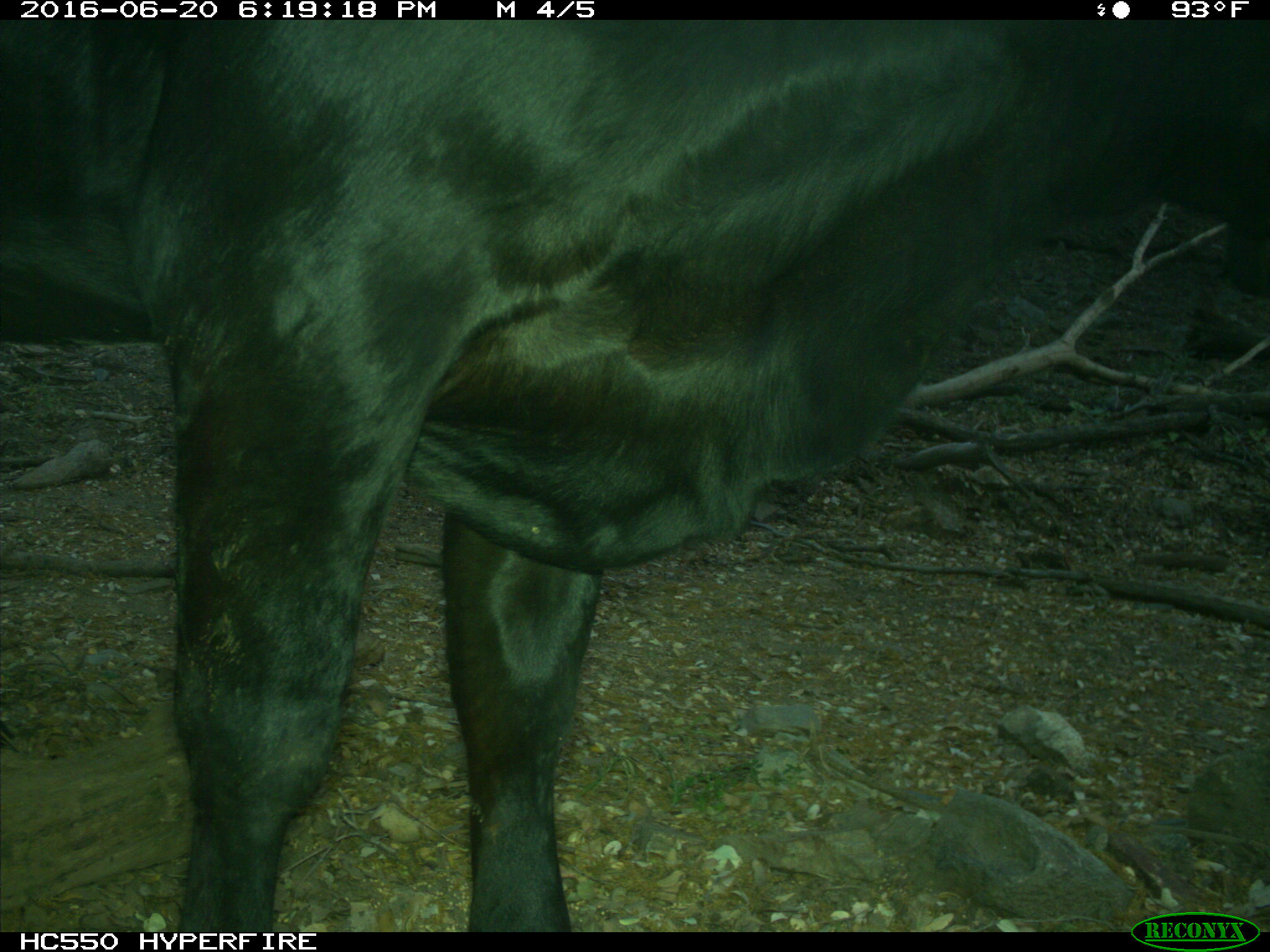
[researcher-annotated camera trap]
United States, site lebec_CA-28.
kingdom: Animalia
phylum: Chordata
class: Mammalia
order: Artiodactyla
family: Bovidae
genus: Bos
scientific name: Bos taurus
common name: domestic cow